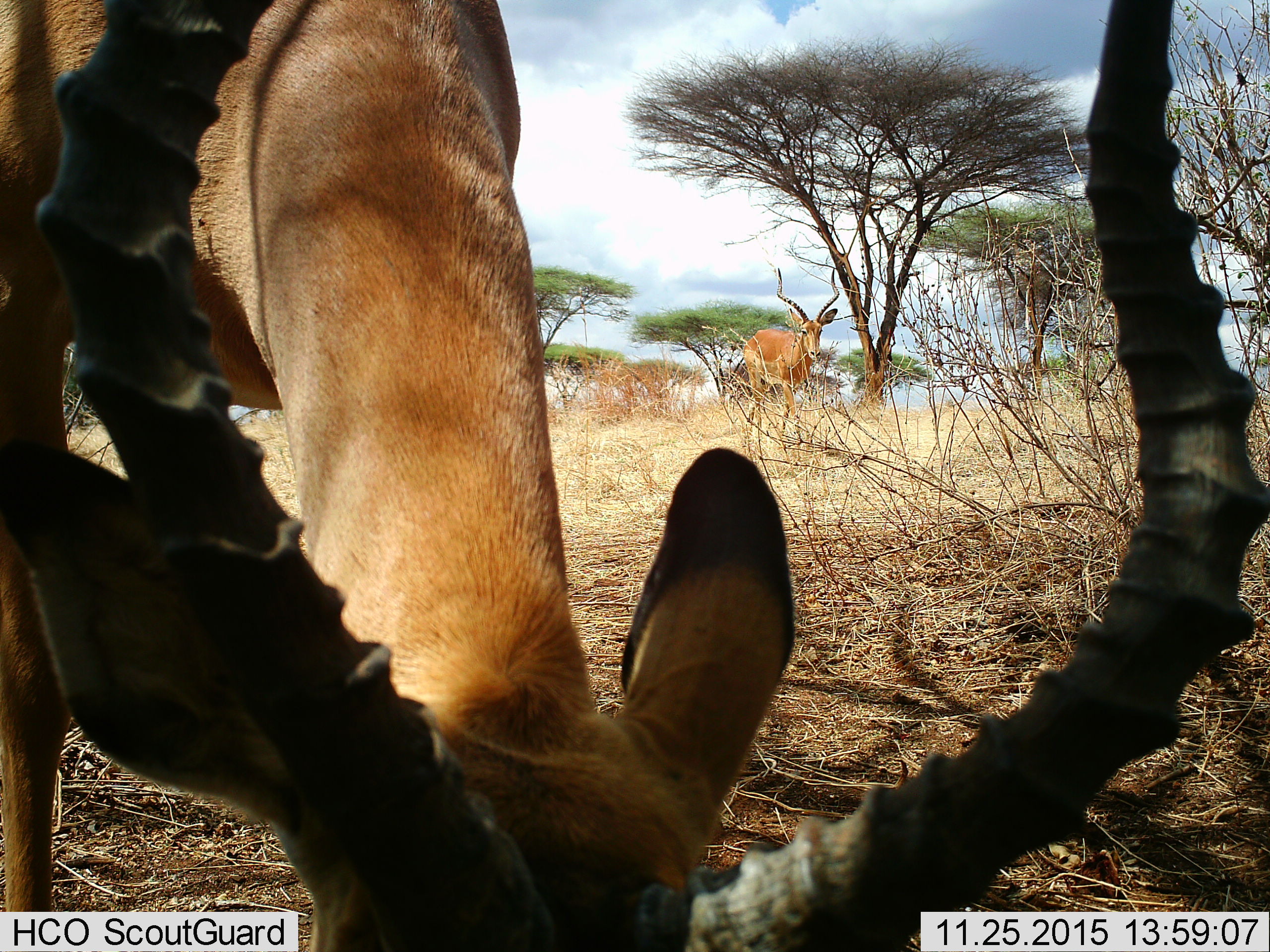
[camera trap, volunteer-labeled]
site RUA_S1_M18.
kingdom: Animalia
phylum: Chordata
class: Mammalia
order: Artiodactyla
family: Bovidae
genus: Aepyceros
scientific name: Aepyceros melampus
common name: impala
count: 2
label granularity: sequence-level